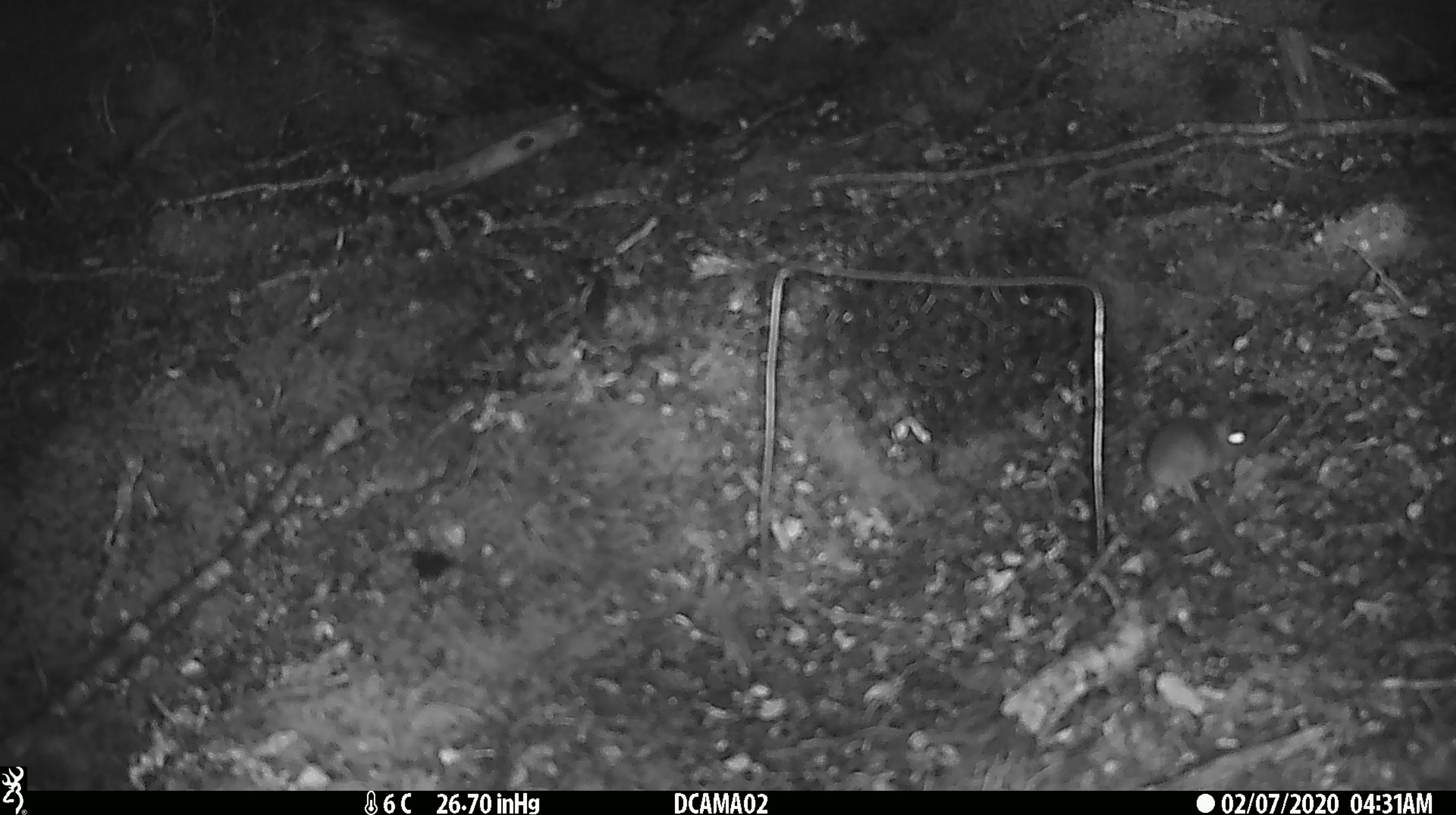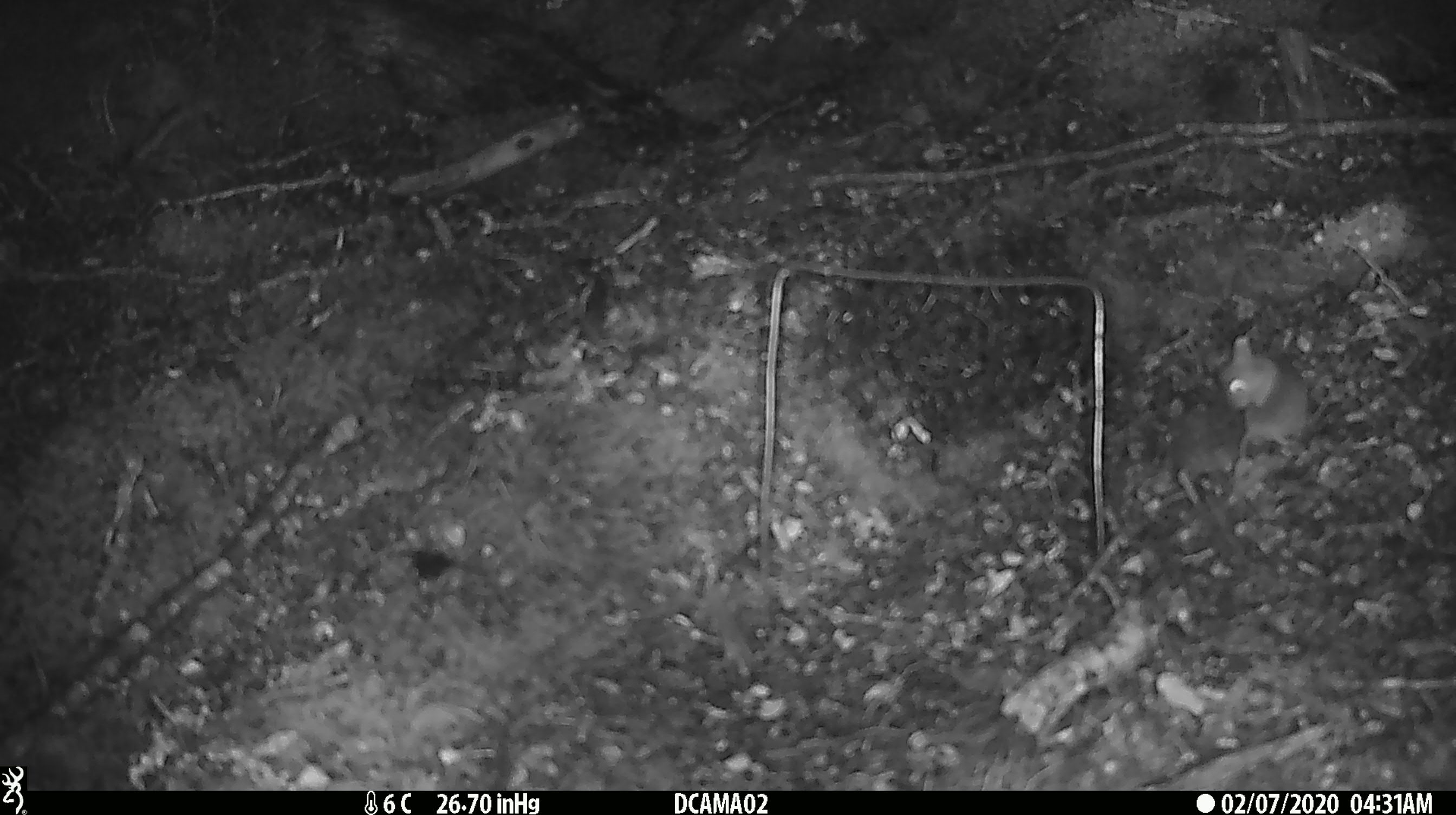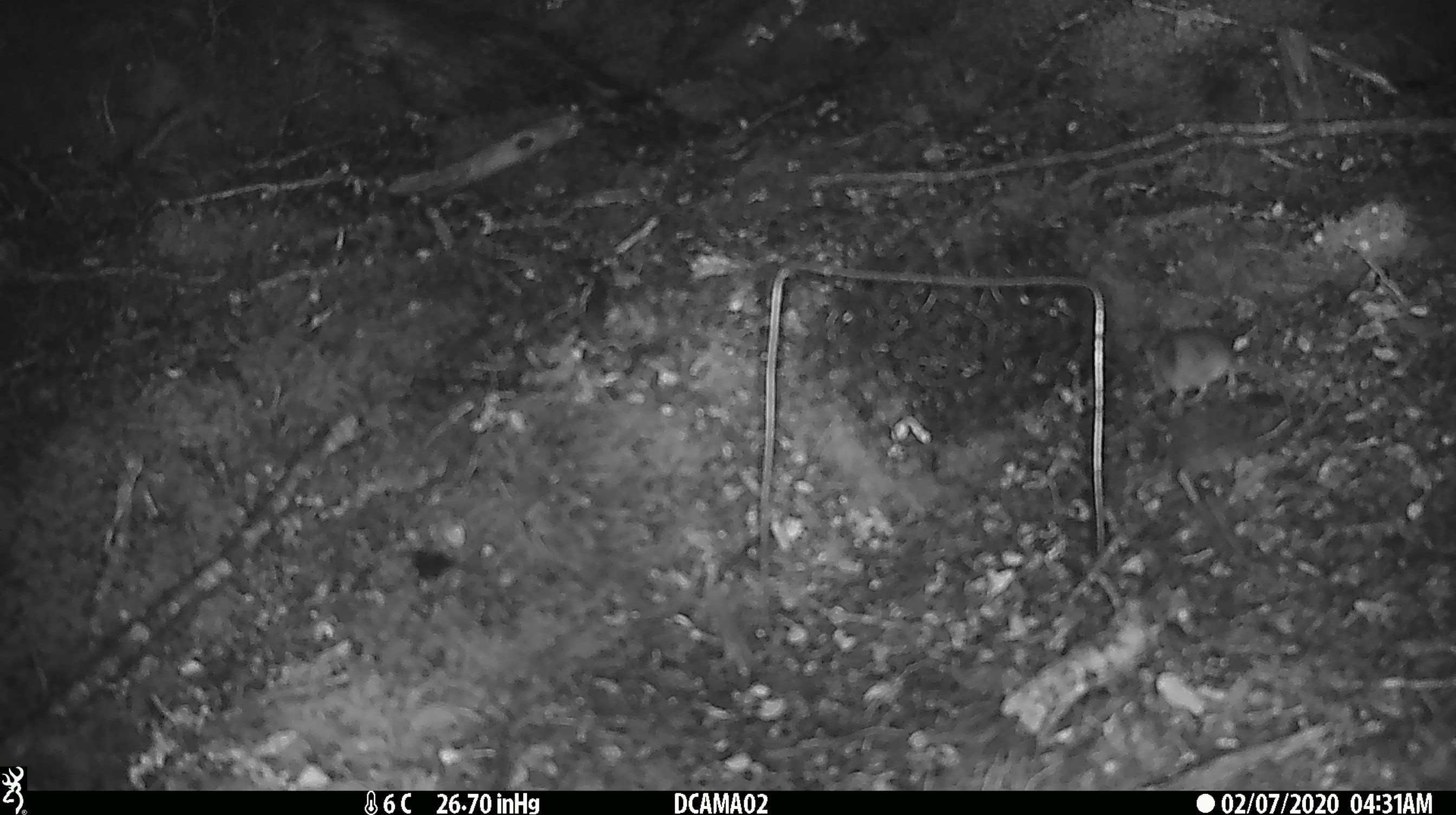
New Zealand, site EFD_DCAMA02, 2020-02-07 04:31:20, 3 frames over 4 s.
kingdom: Animalia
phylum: Chordata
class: Mammalia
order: Rodentia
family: Muridae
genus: Mus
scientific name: Mus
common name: mouse